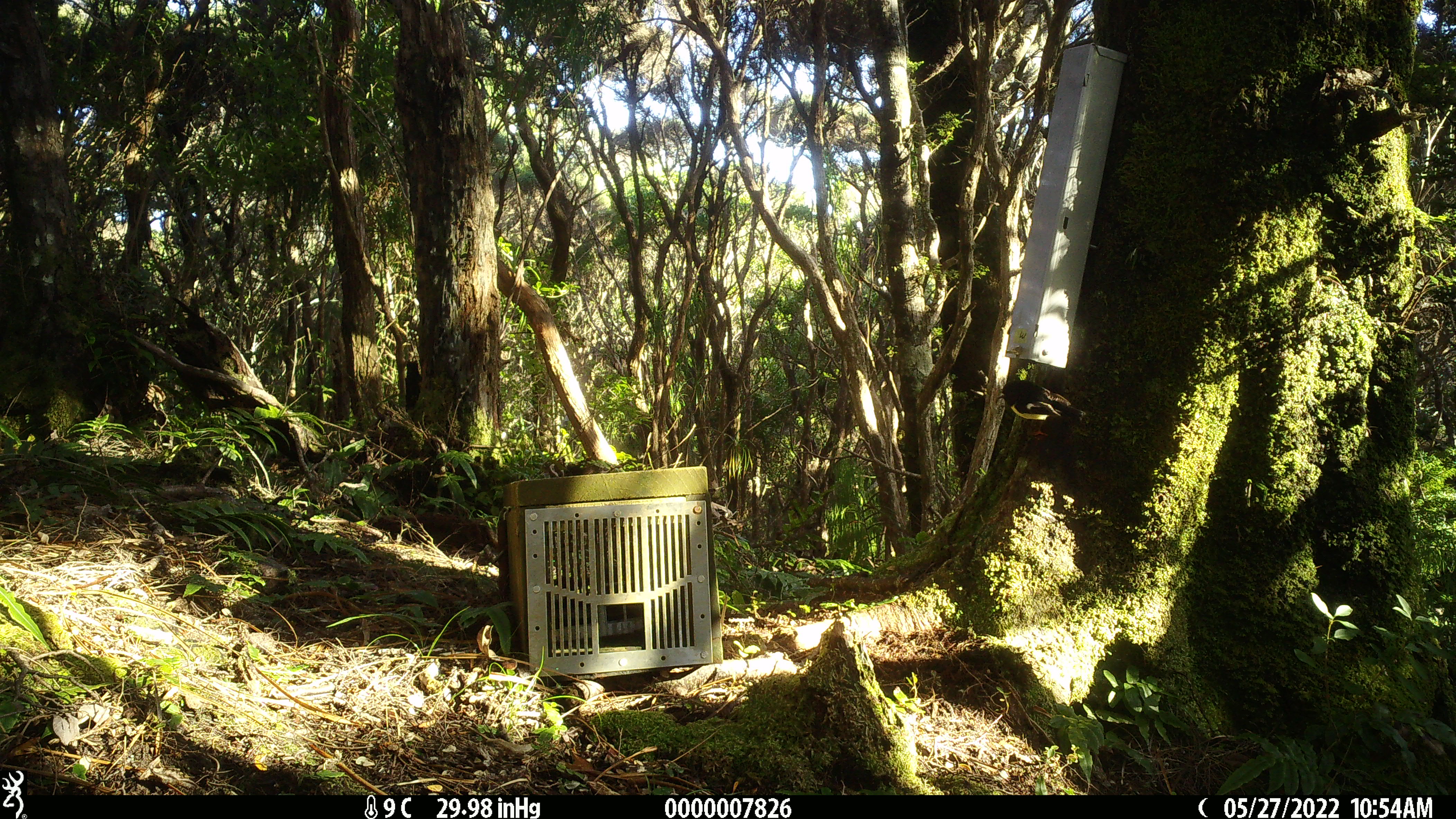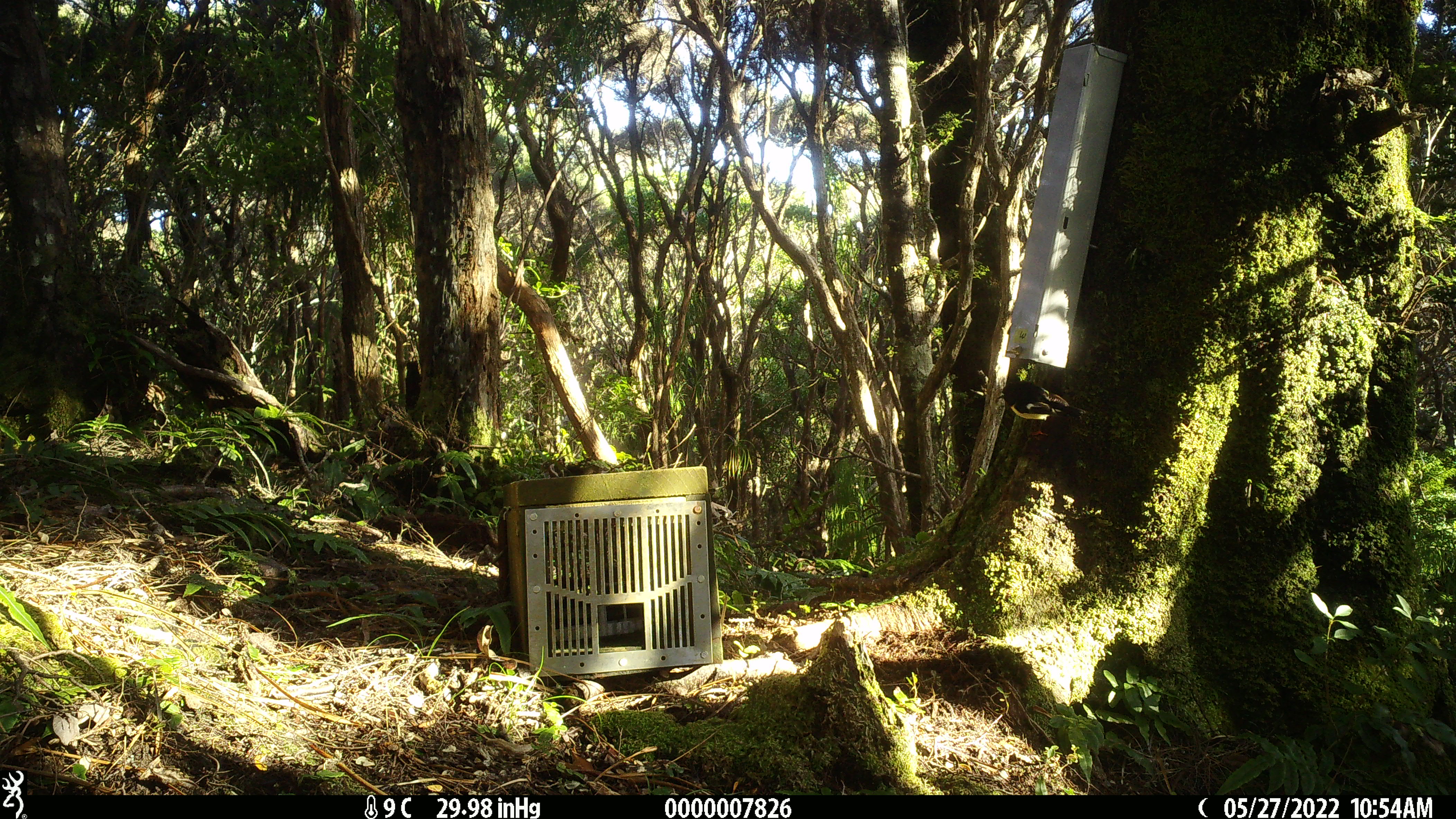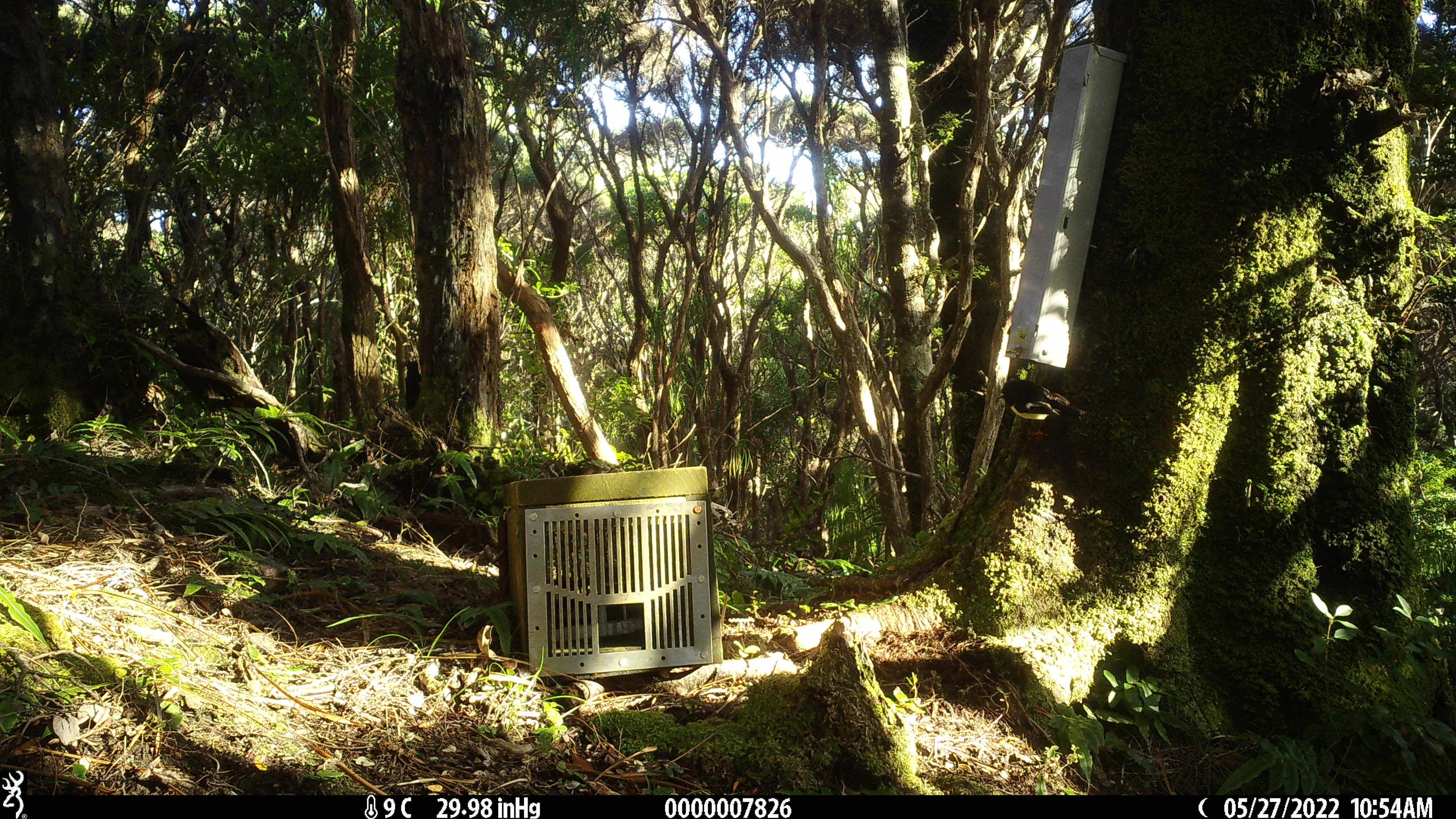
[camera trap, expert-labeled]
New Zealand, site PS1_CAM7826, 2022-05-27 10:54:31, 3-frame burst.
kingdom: Animalia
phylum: Chordata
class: Aves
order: Passeriformes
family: Petroicidae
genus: Petroica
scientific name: Petroica macrocephala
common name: tomtit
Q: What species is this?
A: Tomtit (Petroica macrocephala).